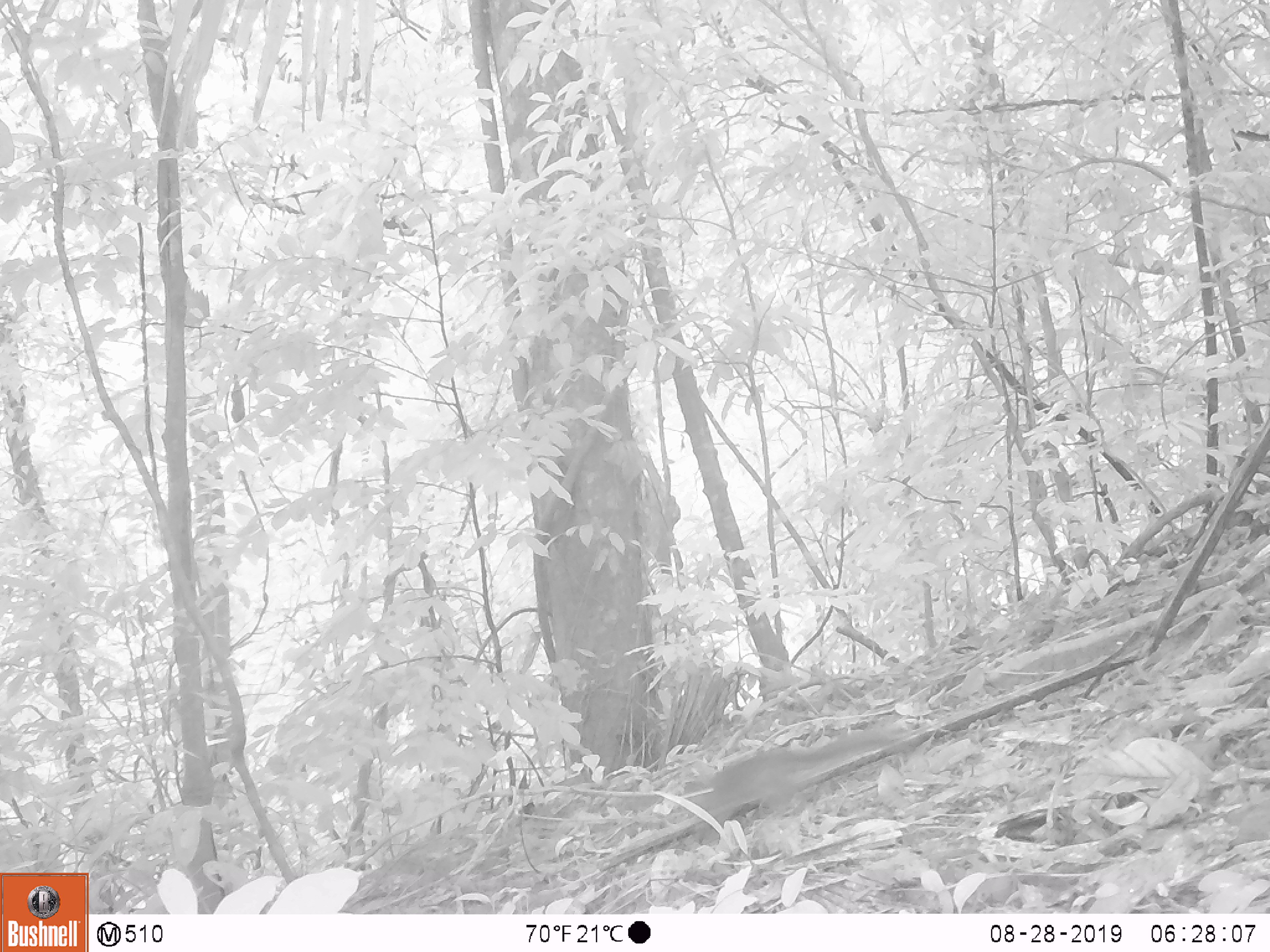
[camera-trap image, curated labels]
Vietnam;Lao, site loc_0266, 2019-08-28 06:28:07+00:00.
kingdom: Animalia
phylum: Chordata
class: Mammalia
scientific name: Mammalia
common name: mammal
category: unidentified small mammal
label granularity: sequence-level